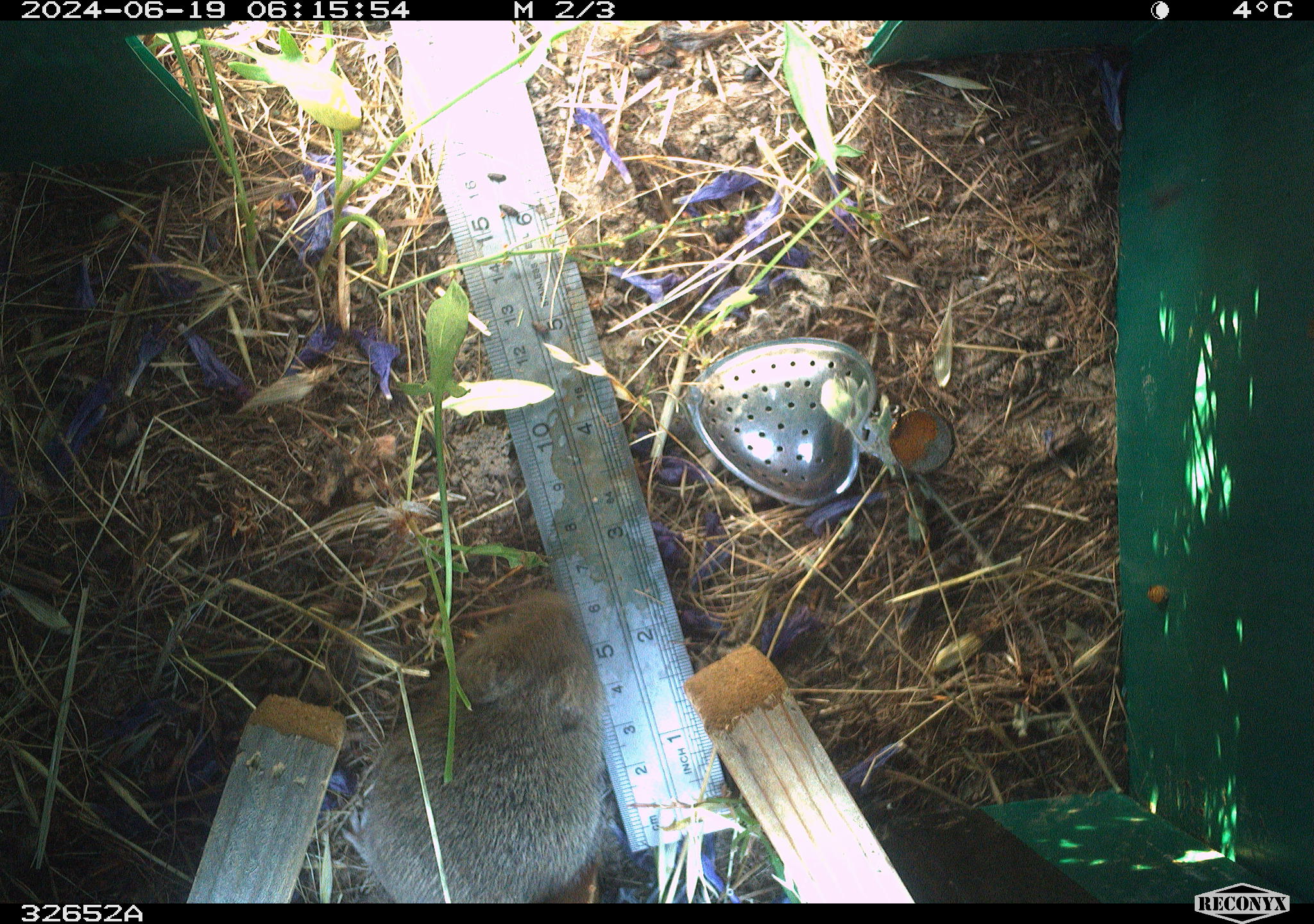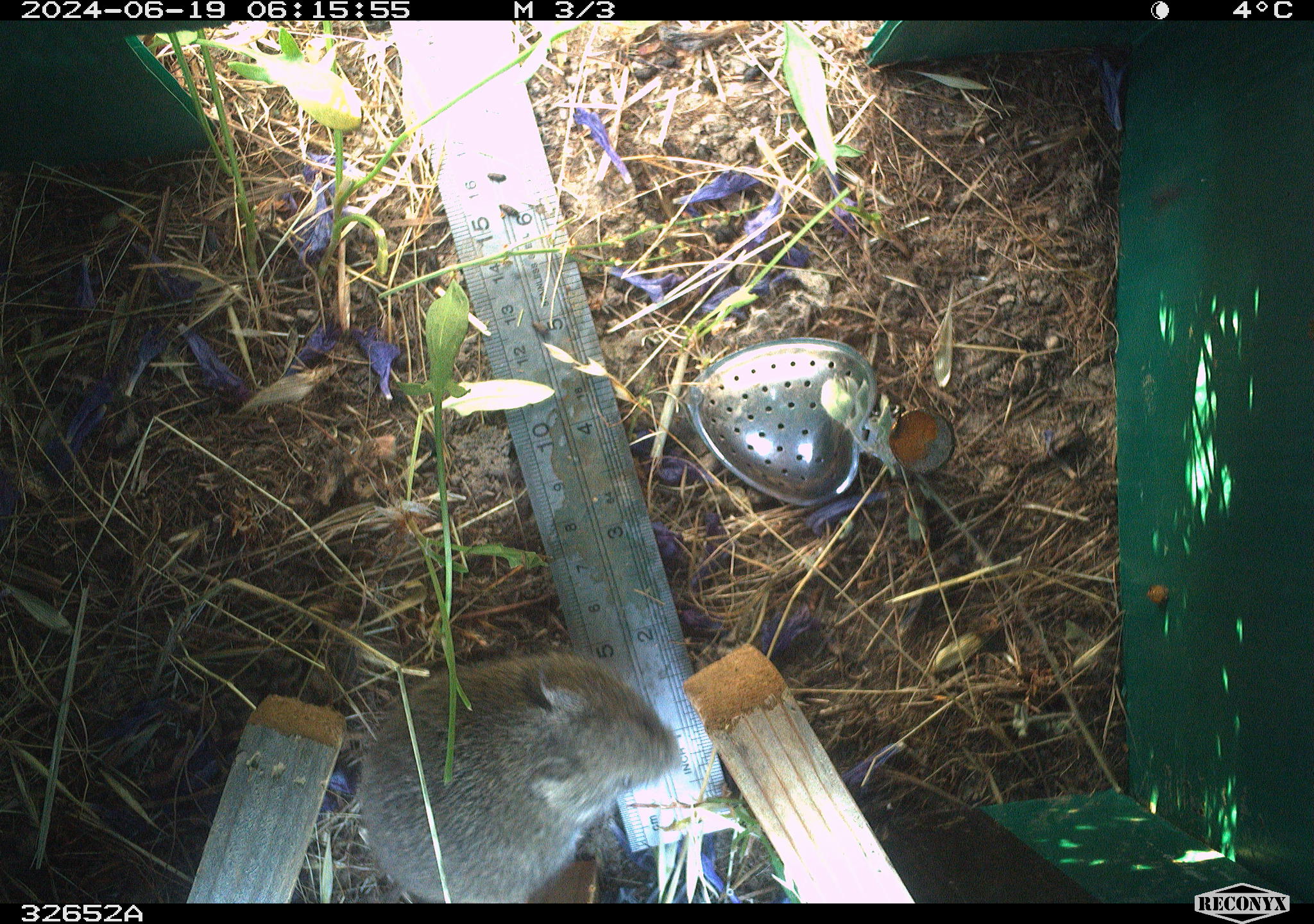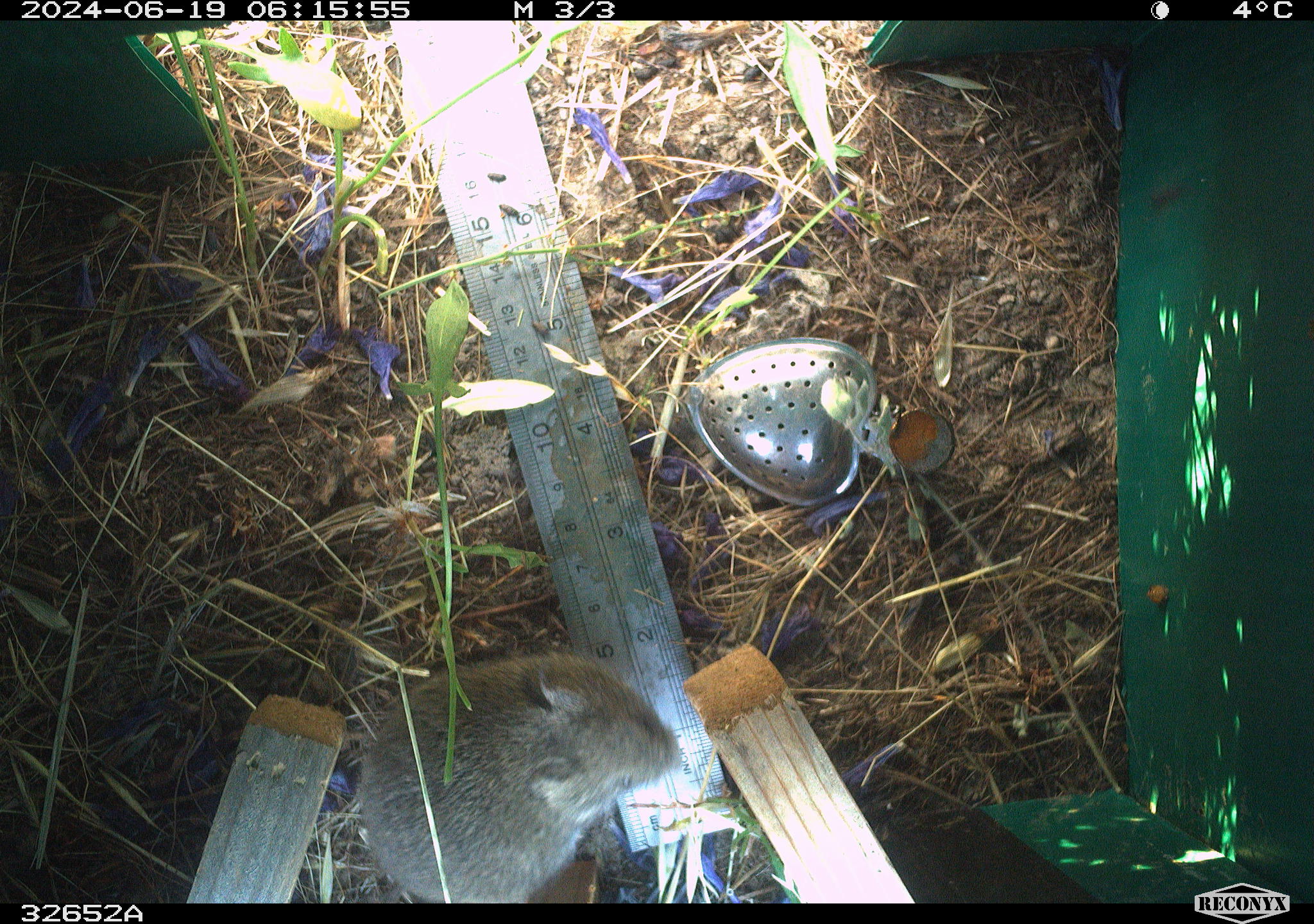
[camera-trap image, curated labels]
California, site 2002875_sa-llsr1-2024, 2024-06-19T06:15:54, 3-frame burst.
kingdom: Animalia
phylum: Chordata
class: Mammalia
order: Rodentia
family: Cricetidae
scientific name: Arvicolinae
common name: voles, lemmings, and muskrats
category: arvicolinae subfamily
Arvicolinae subfamily (voles, lemmings, and muskrats) (Arvicolinae).